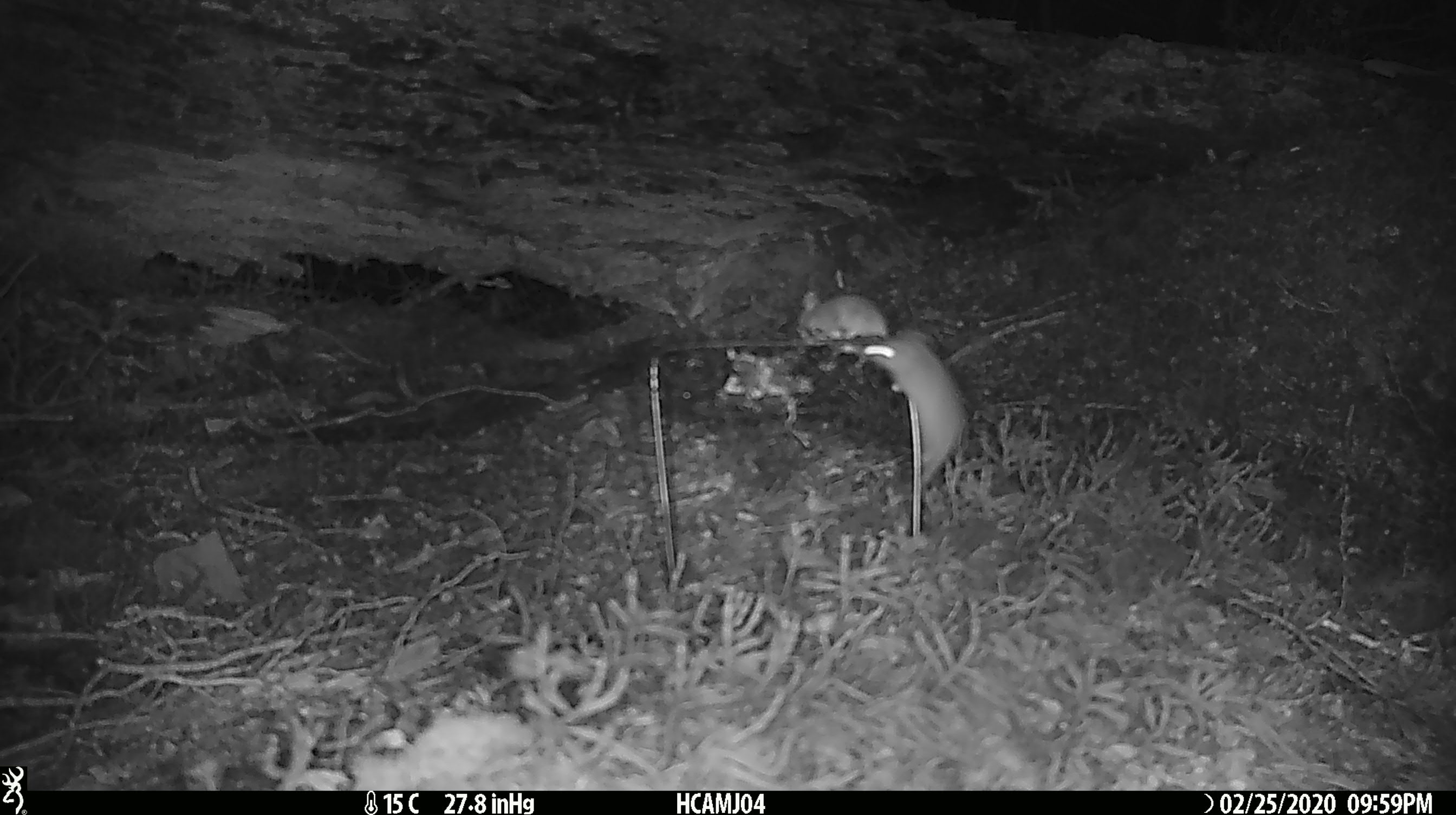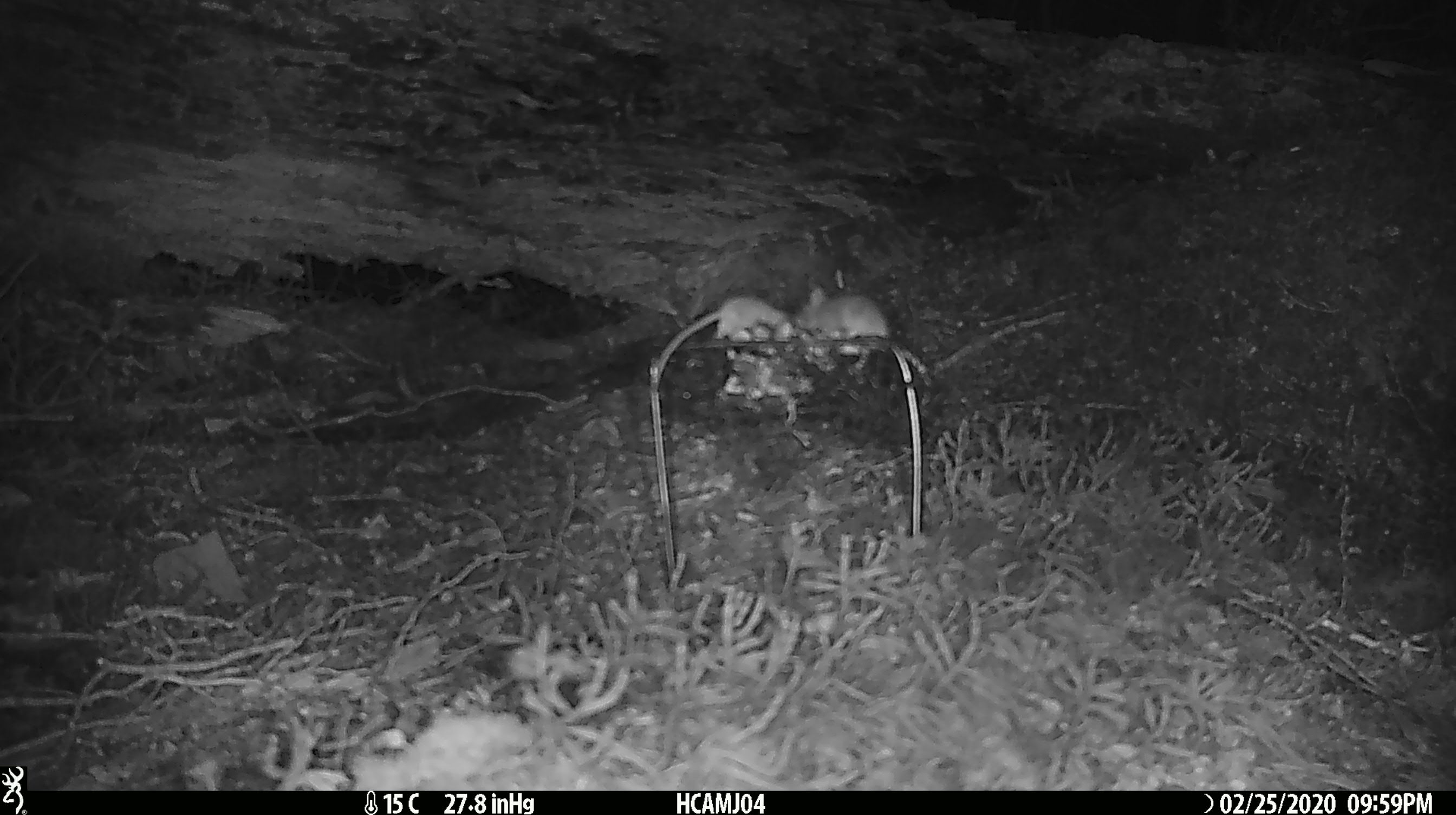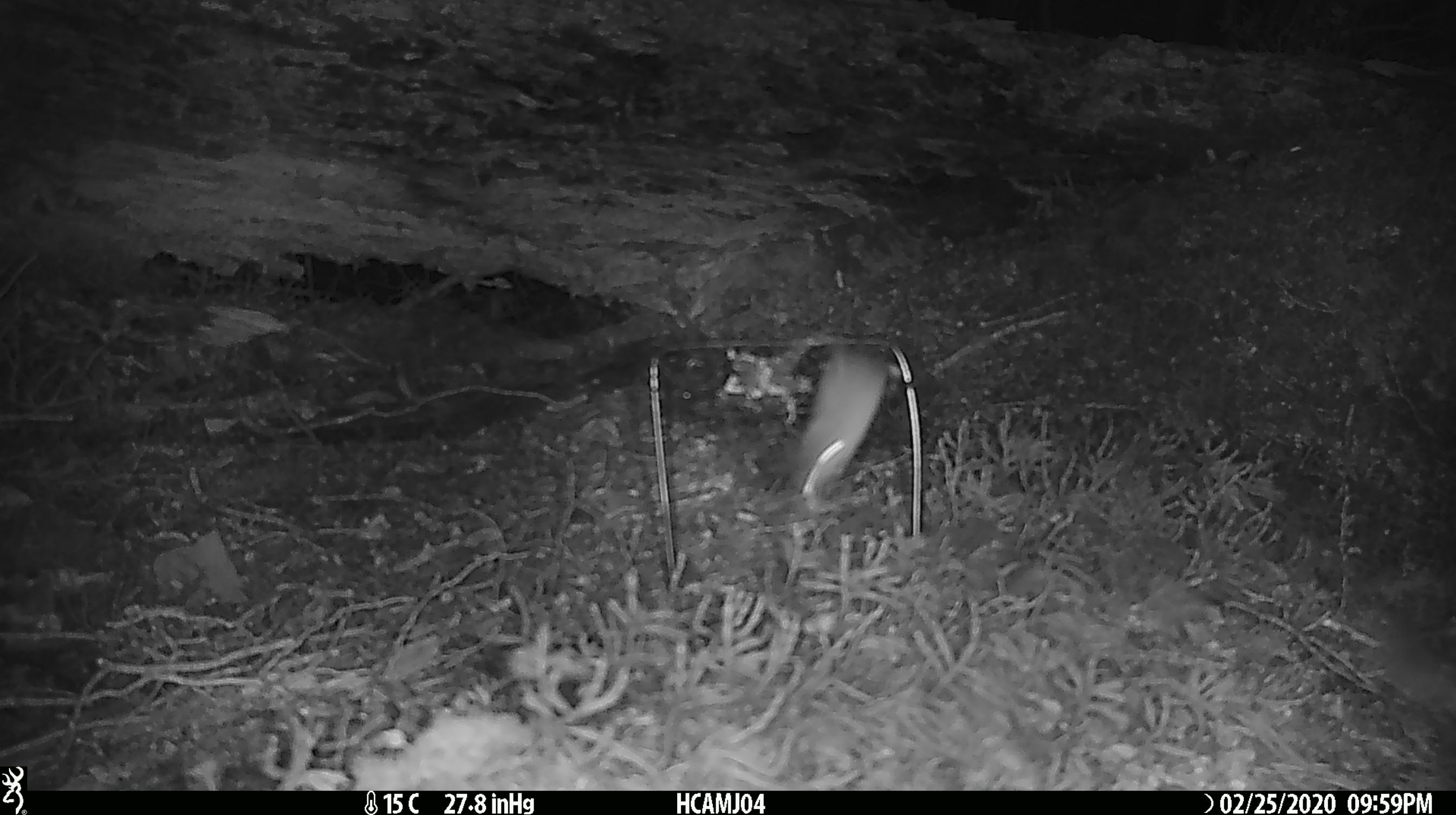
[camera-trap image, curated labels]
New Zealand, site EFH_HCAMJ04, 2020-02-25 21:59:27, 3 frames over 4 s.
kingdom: Animalia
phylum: Chordata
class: Mammalia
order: Rodentia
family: Muridae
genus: Mus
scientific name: Mus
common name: mouse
Mouse (Mus).